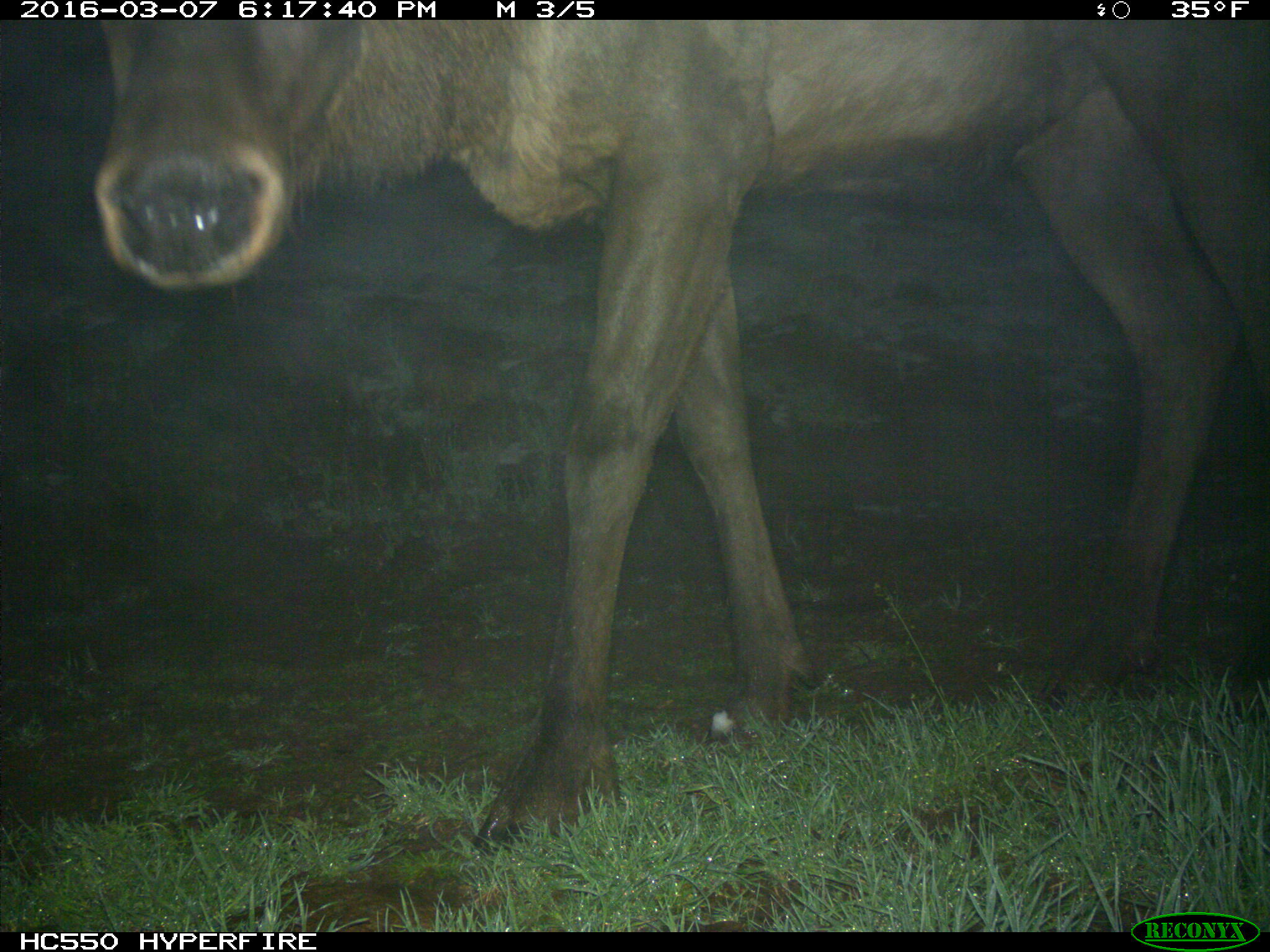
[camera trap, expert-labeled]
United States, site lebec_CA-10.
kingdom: Animalia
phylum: Chordata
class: Mammalia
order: Artiodactyla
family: Cervidae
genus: Cervus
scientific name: Cervus canadensis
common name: elk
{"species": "Cervus canadensis (elk)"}